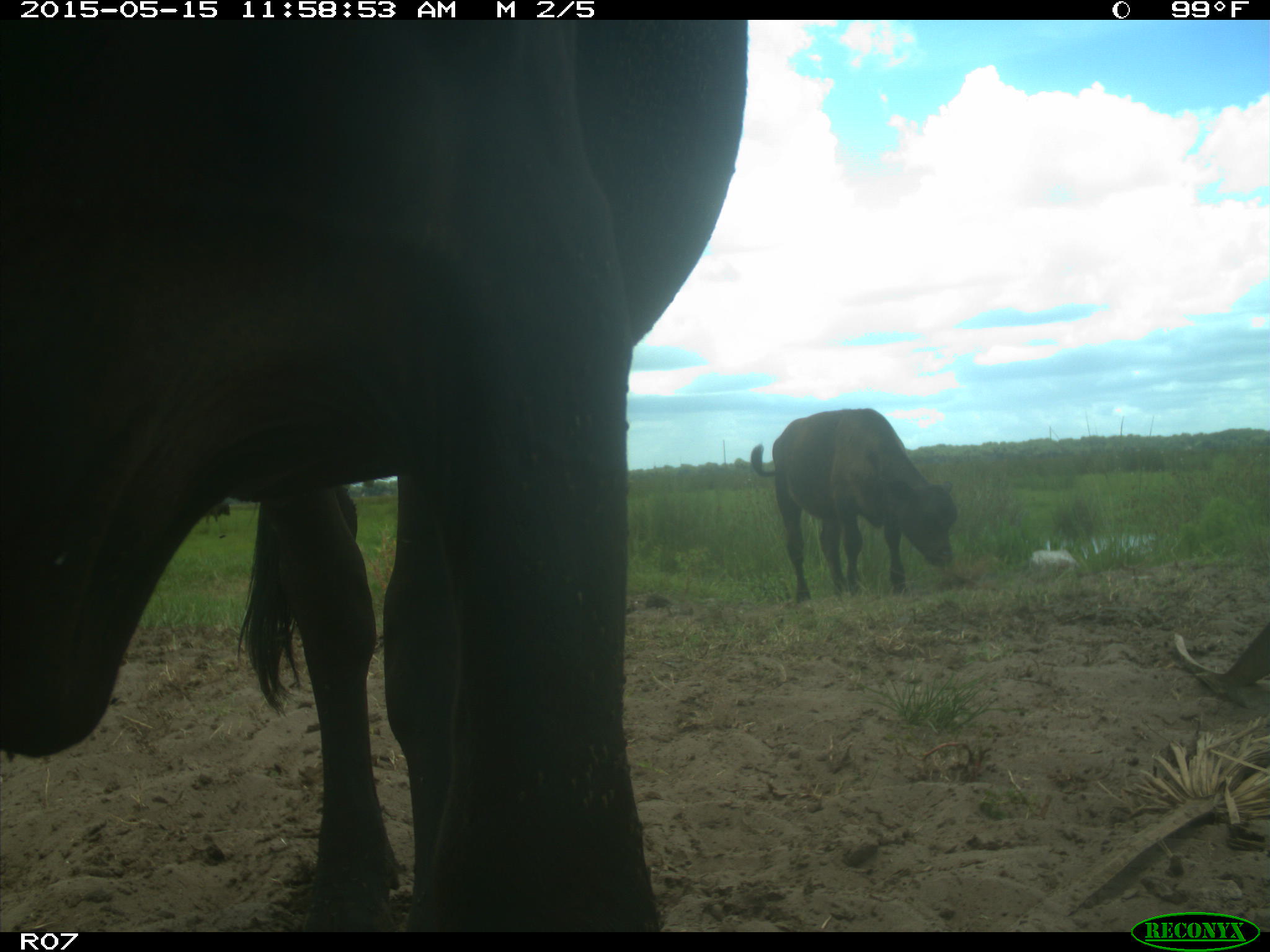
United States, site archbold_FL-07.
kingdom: Animalia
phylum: Chordata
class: Mammalia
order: Artiodactyla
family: Bovidae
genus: Bos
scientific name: Bos taurus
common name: domestic cow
Bos taurus (domestic cow).